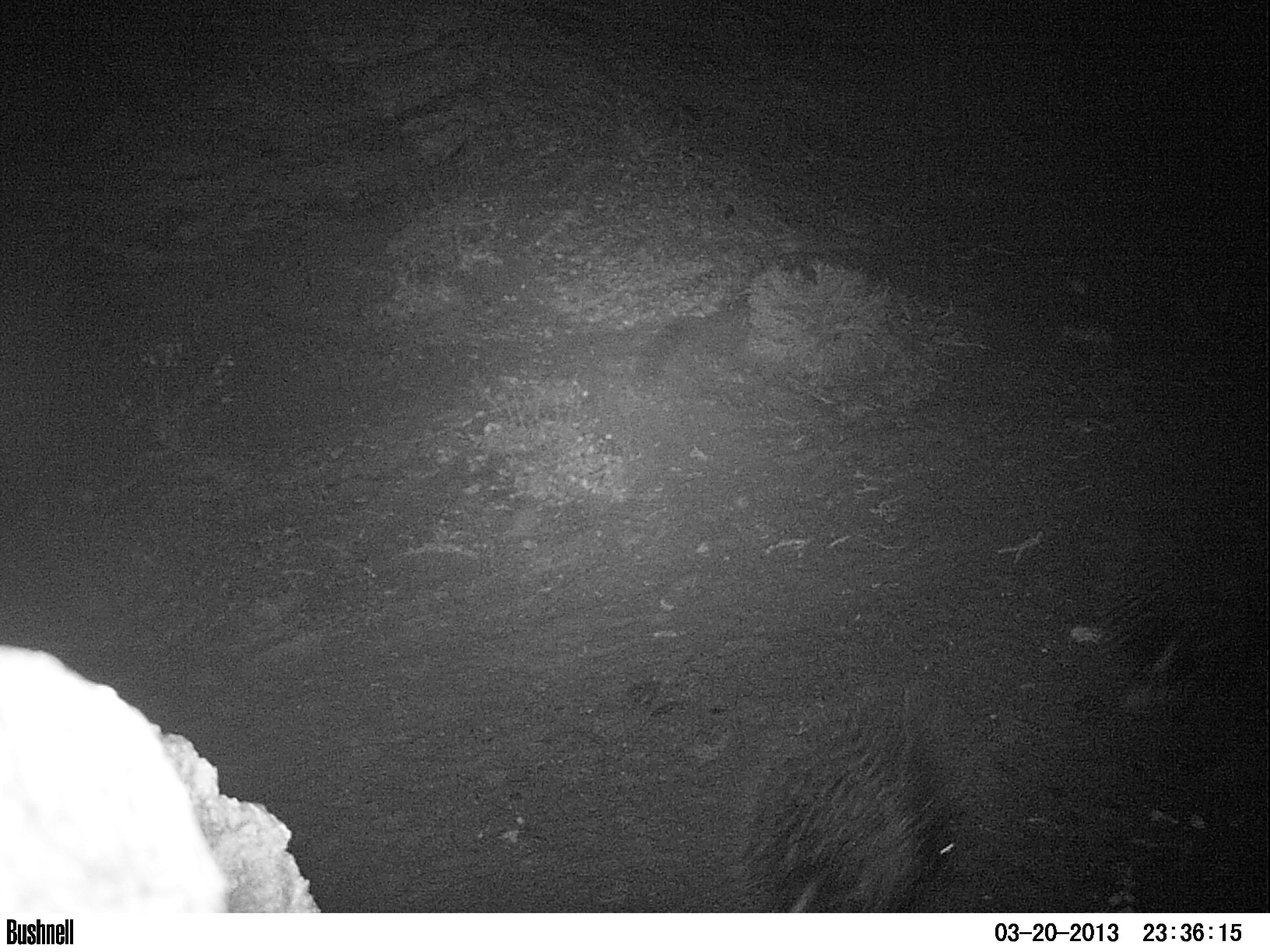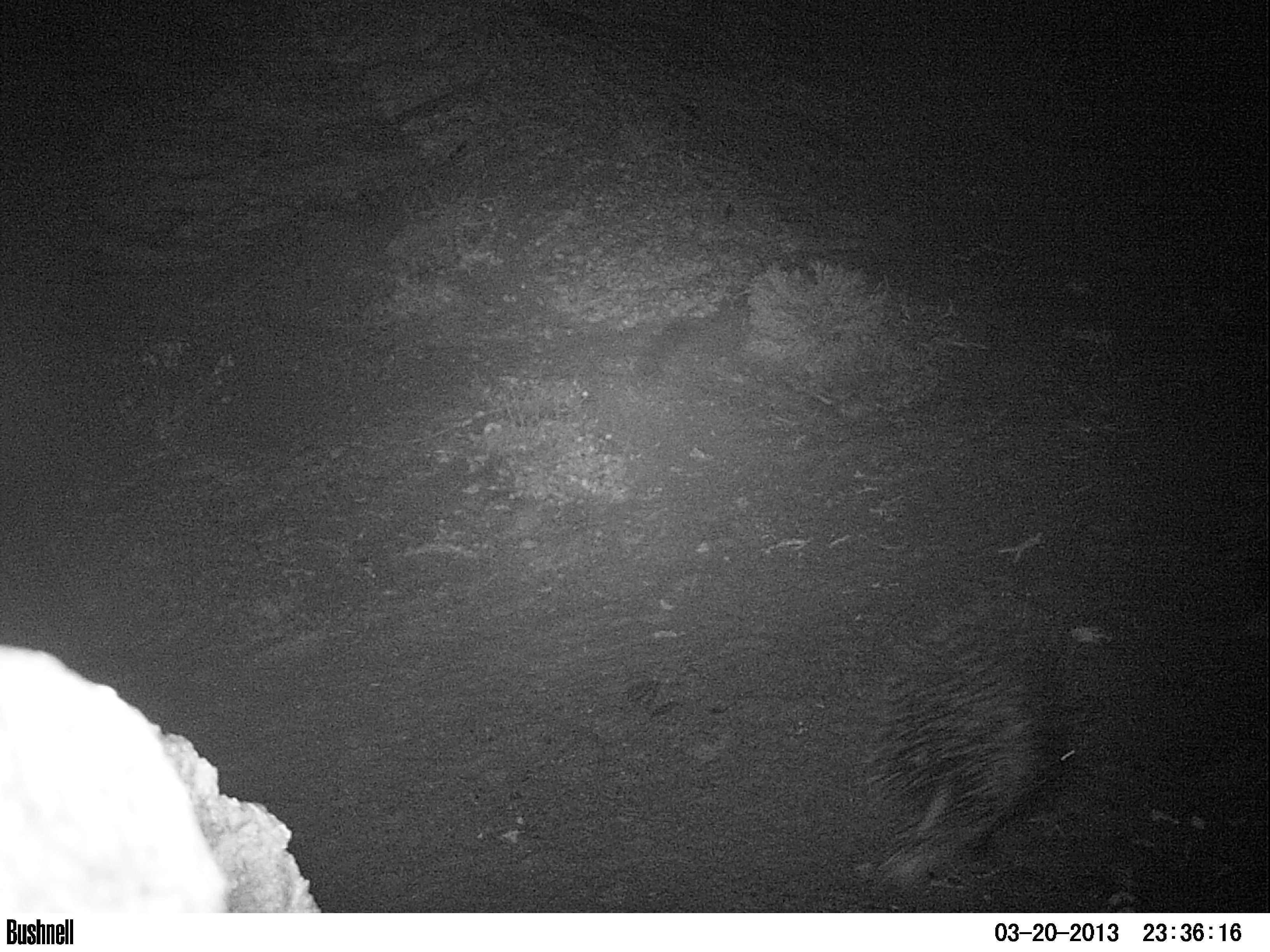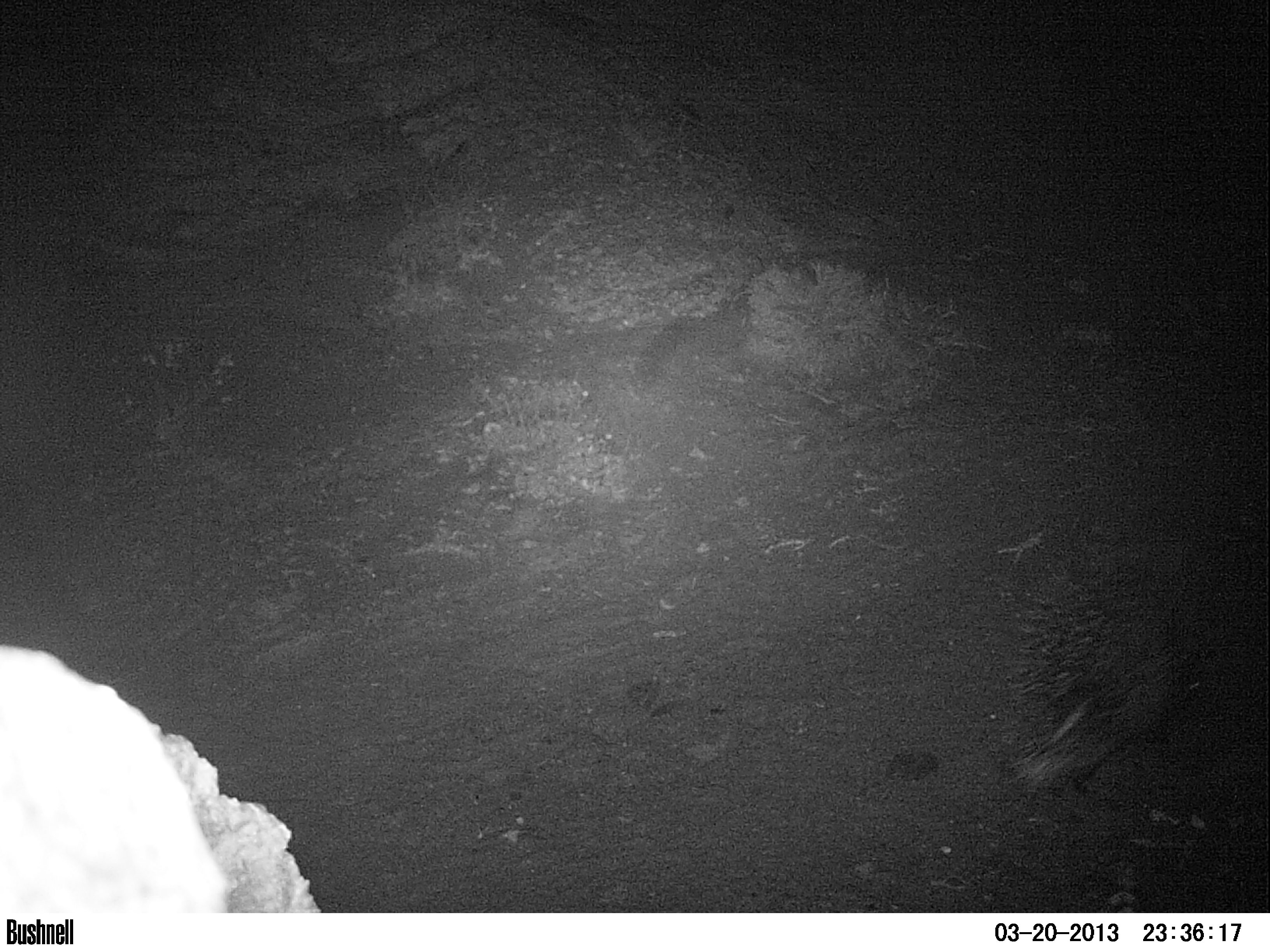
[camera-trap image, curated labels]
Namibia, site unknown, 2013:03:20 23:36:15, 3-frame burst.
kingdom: Animalia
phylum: Chordata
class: Mammalia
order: Rodentia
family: Hystricidae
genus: Hystrix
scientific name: Hystrix africaeaustralis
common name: cape porcupine